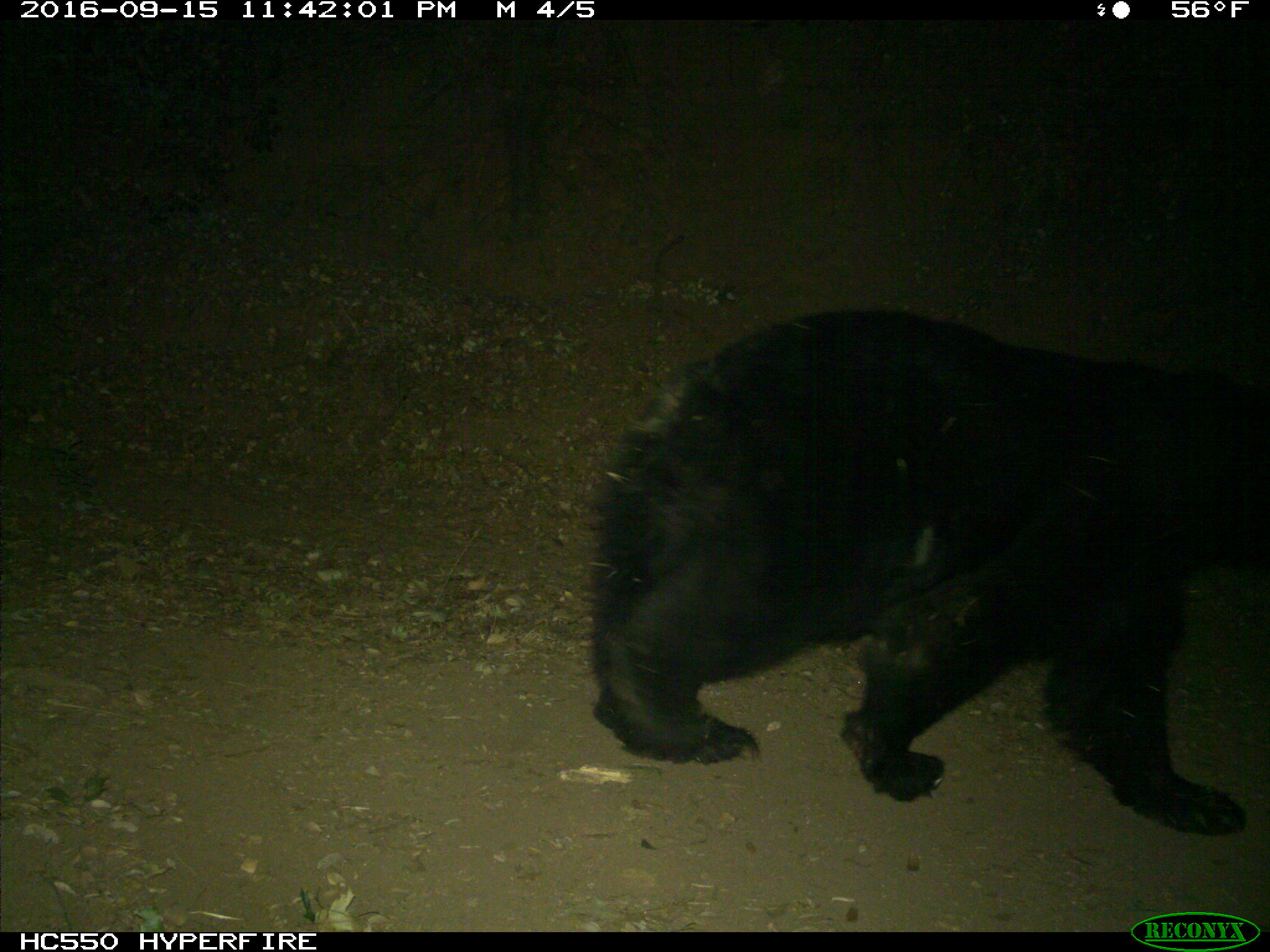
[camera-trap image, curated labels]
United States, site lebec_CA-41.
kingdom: Animalia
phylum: Chordata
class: Mammalia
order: Carnivora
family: Ursidae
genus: Ursus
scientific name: Ursus americanus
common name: american black bear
Ursus americanus (american black bear).